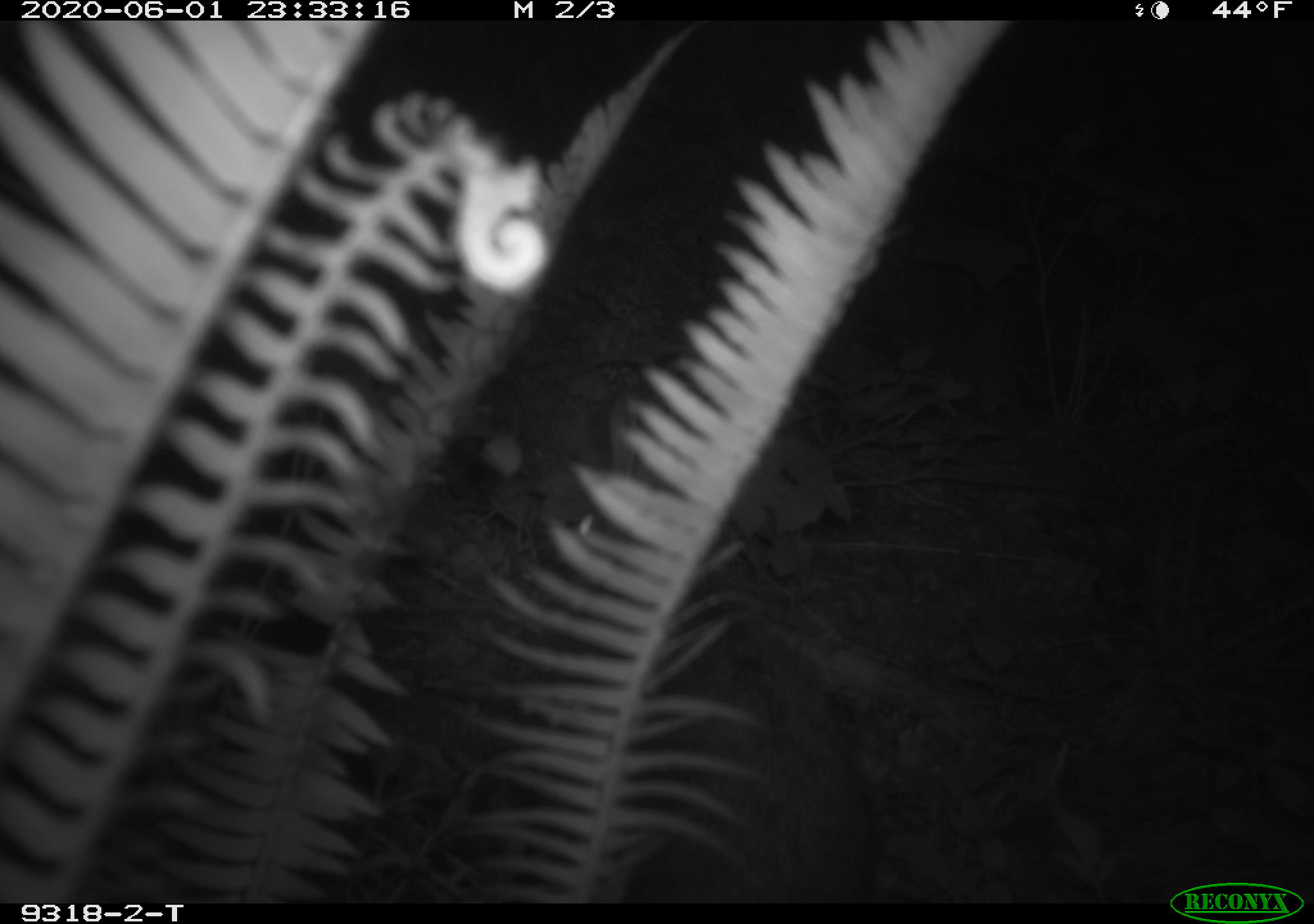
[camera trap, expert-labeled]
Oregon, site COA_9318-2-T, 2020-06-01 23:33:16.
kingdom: Animalia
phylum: Chordata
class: Mammalia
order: Lagomorpha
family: Leporidae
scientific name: Leporidae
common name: hares and rabbits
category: leporidae family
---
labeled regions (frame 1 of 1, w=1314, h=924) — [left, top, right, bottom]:
leporidae family: [557, 392, 874, 886]